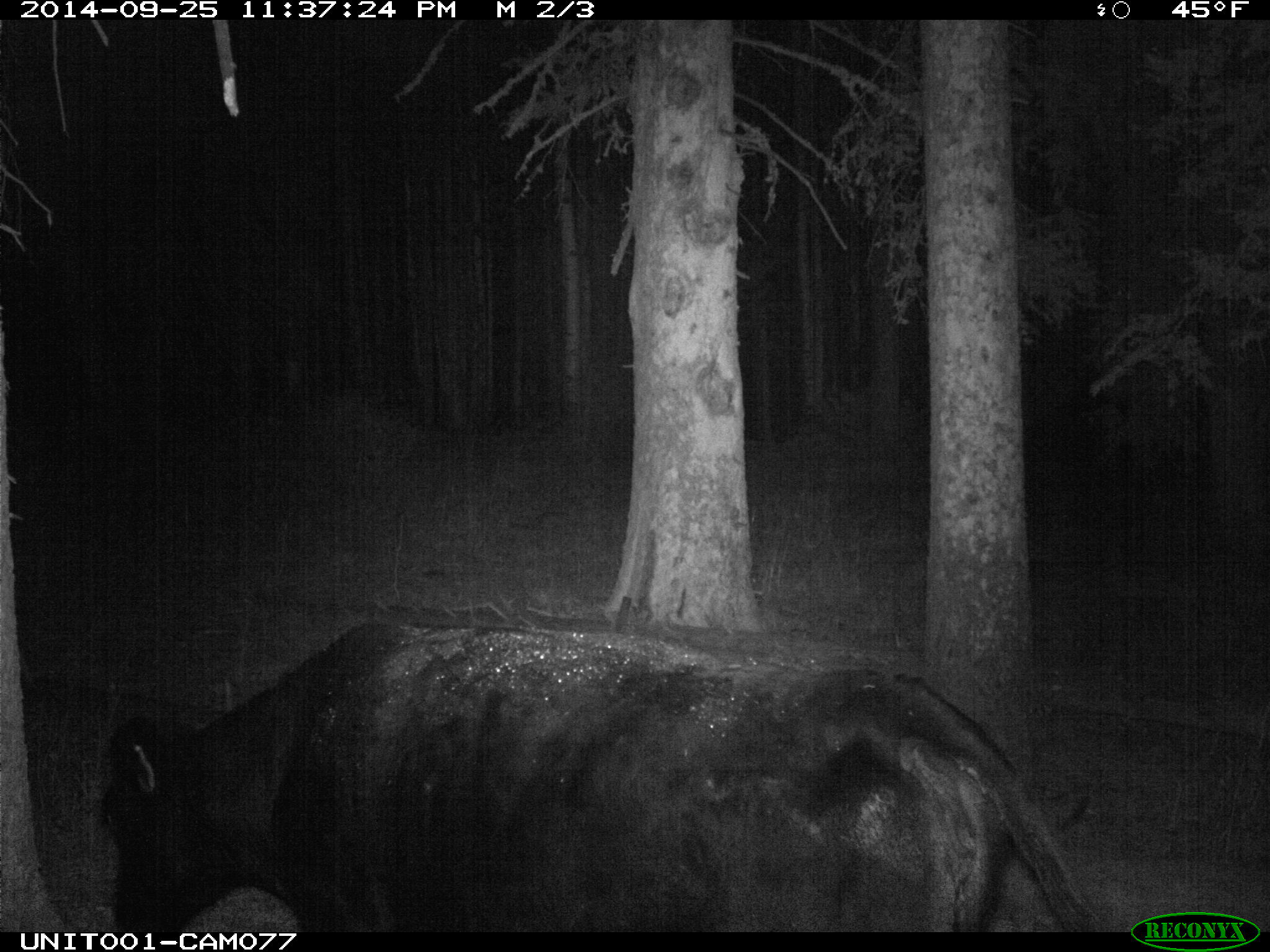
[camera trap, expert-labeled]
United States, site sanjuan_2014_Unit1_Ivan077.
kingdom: Animalia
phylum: Chordata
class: Mammalia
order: Artiodactyla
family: Bovidae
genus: Bos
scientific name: Bos taurus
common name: domestic cow